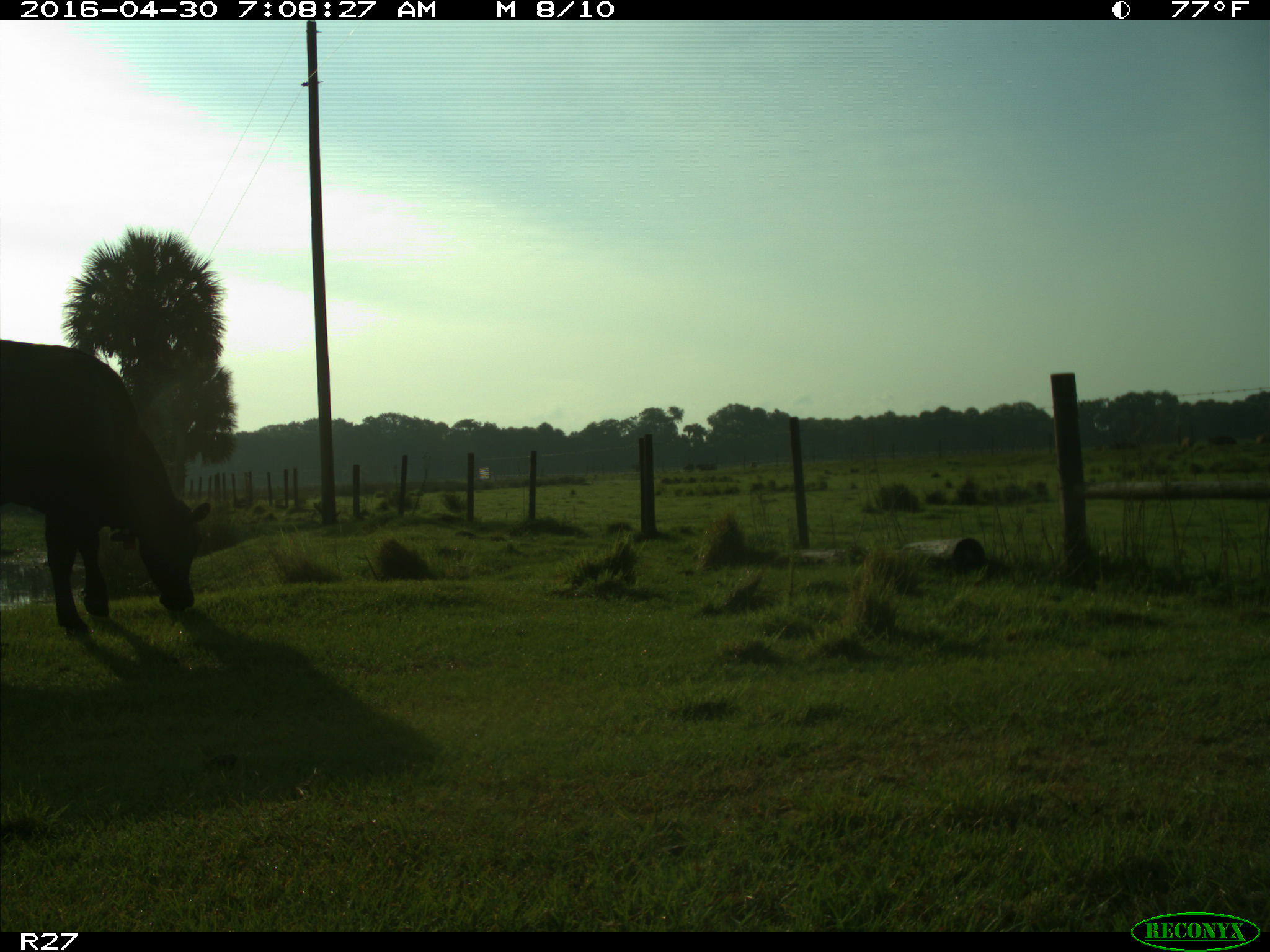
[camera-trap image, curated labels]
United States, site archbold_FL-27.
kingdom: Animalia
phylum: Chordata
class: Mammalia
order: Artiodactyla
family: Bovidae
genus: Bos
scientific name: Bos taurus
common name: domestic cow